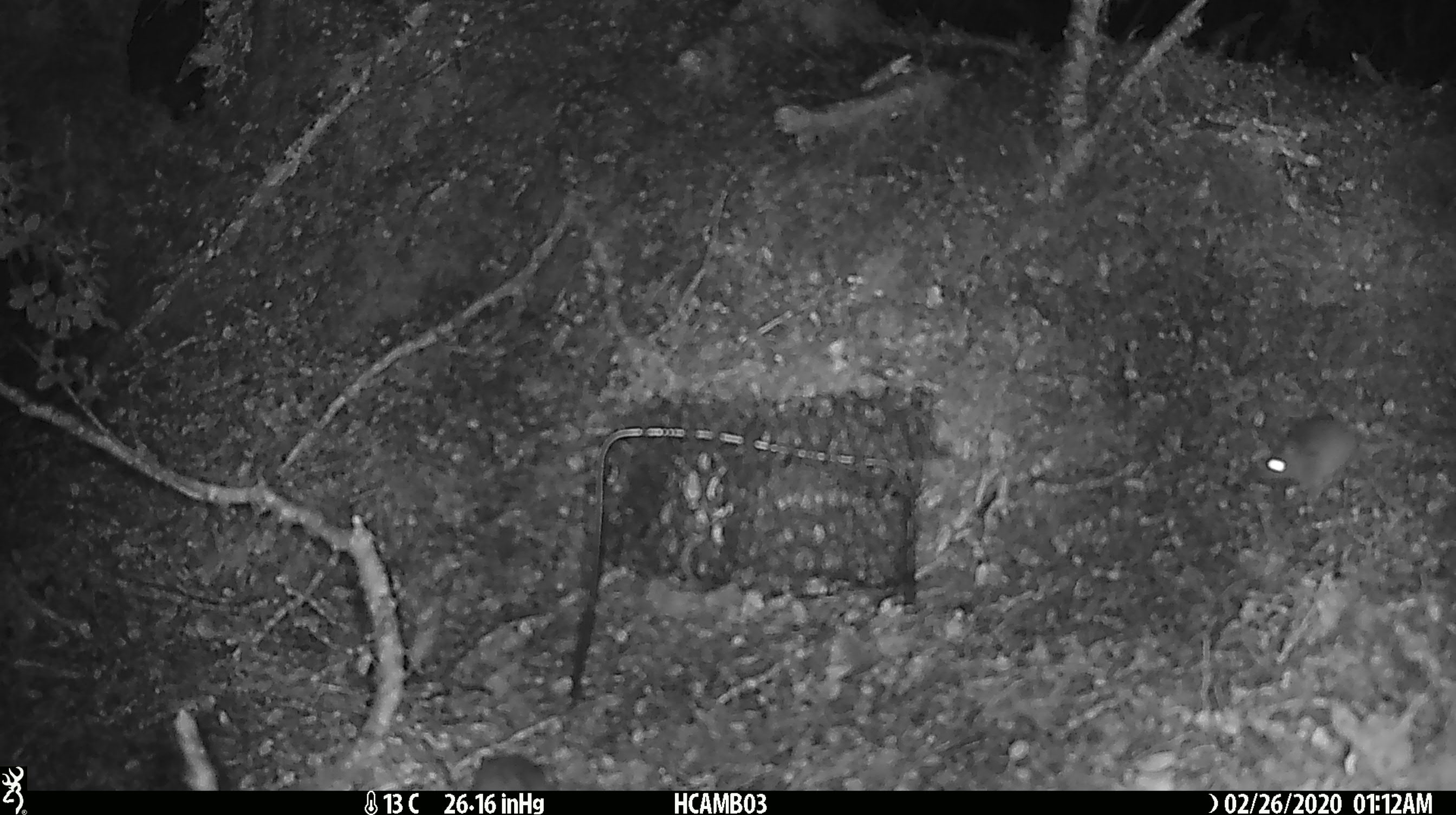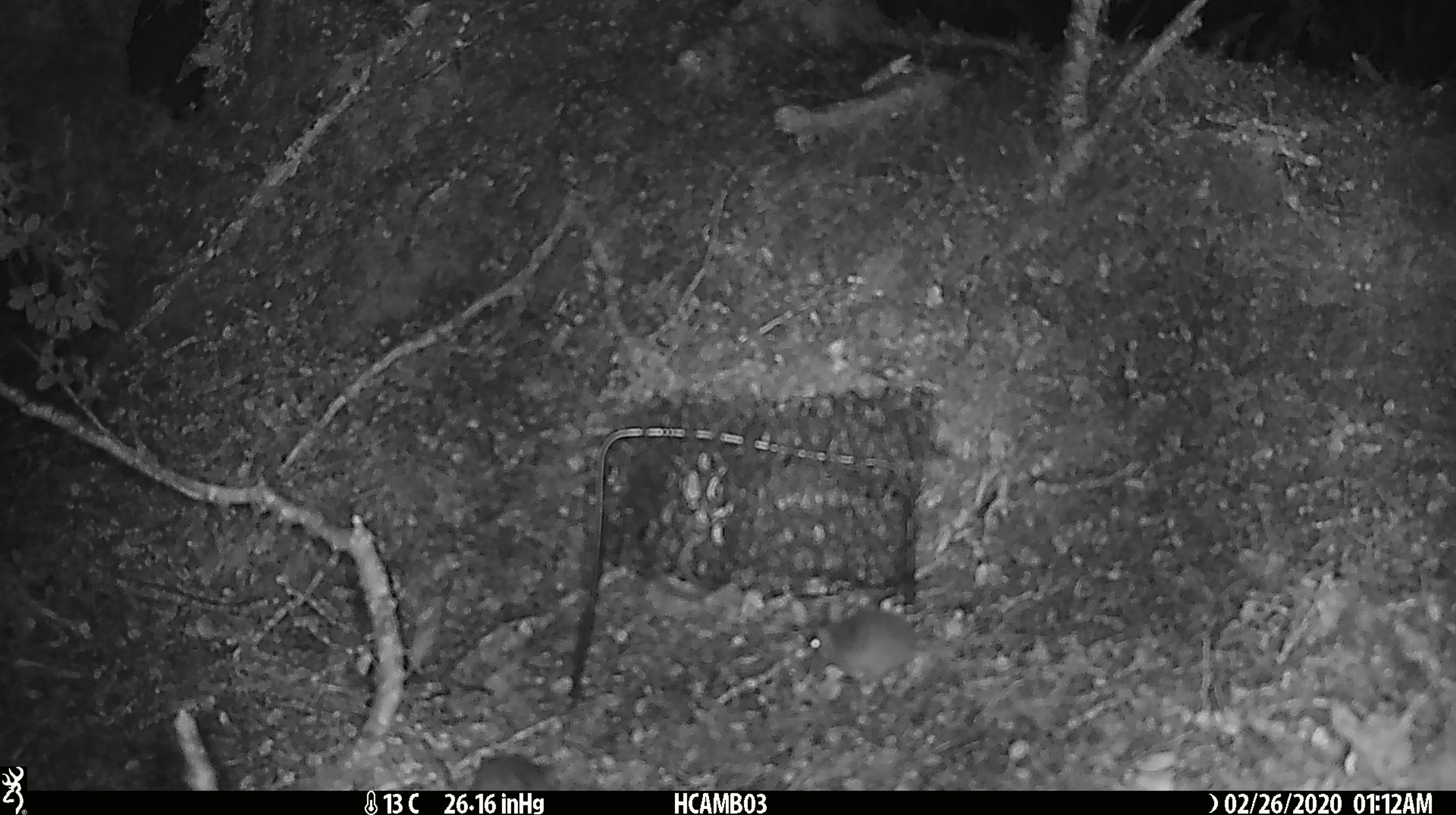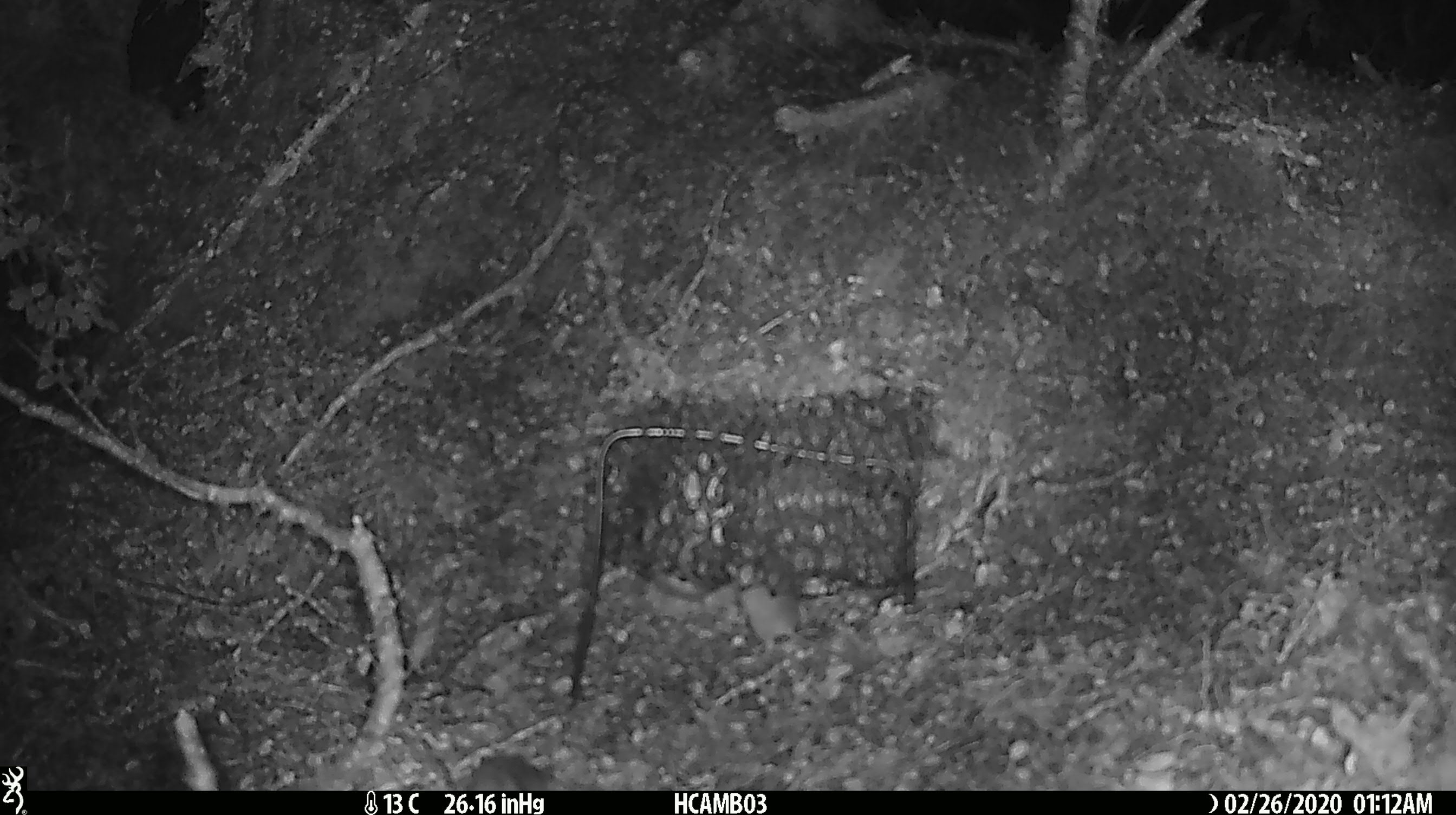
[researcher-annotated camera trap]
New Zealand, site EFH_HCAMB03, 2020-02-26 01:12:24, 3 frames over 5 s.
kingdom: Animalia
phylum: Chordata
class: Mammalia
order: Rodentia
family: Muridae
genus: Mus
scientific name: Mus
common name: mouse